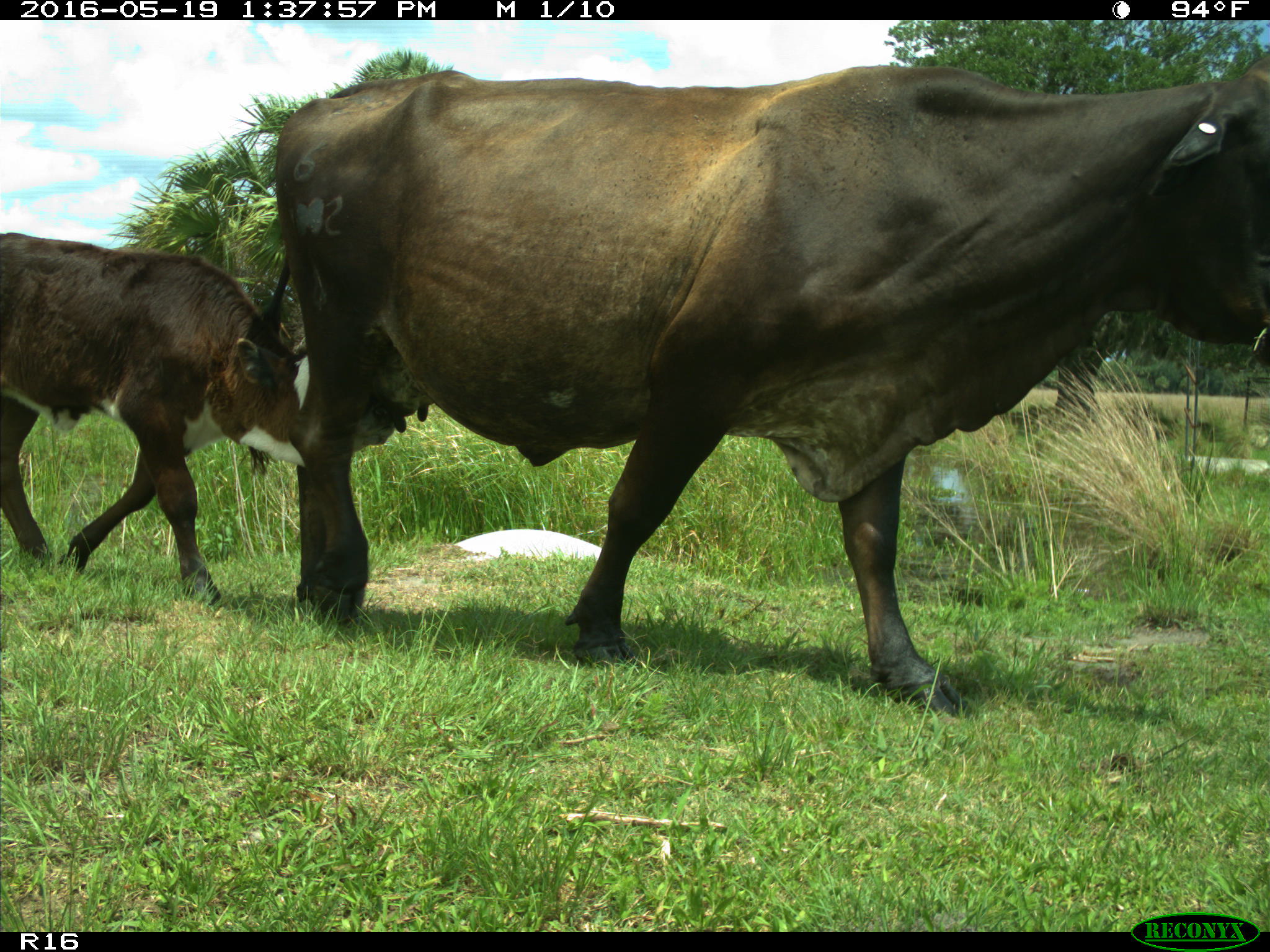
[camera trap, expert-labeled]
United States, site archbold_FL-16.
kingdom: Animalia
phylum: Chordata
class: Mammalia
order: Artiodactyla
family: Bovidae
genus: Bos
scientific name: Bos taurus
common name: domestic cow